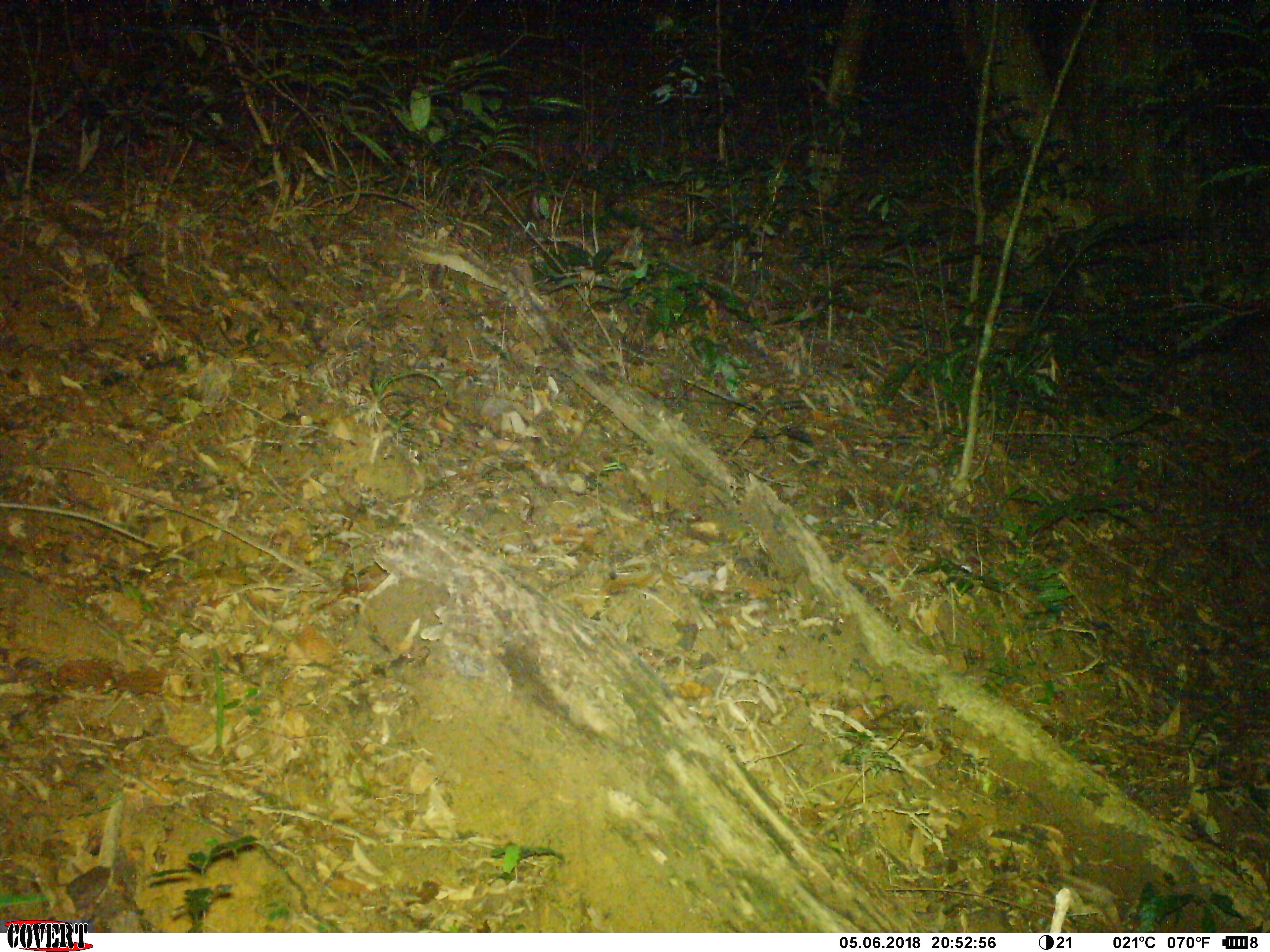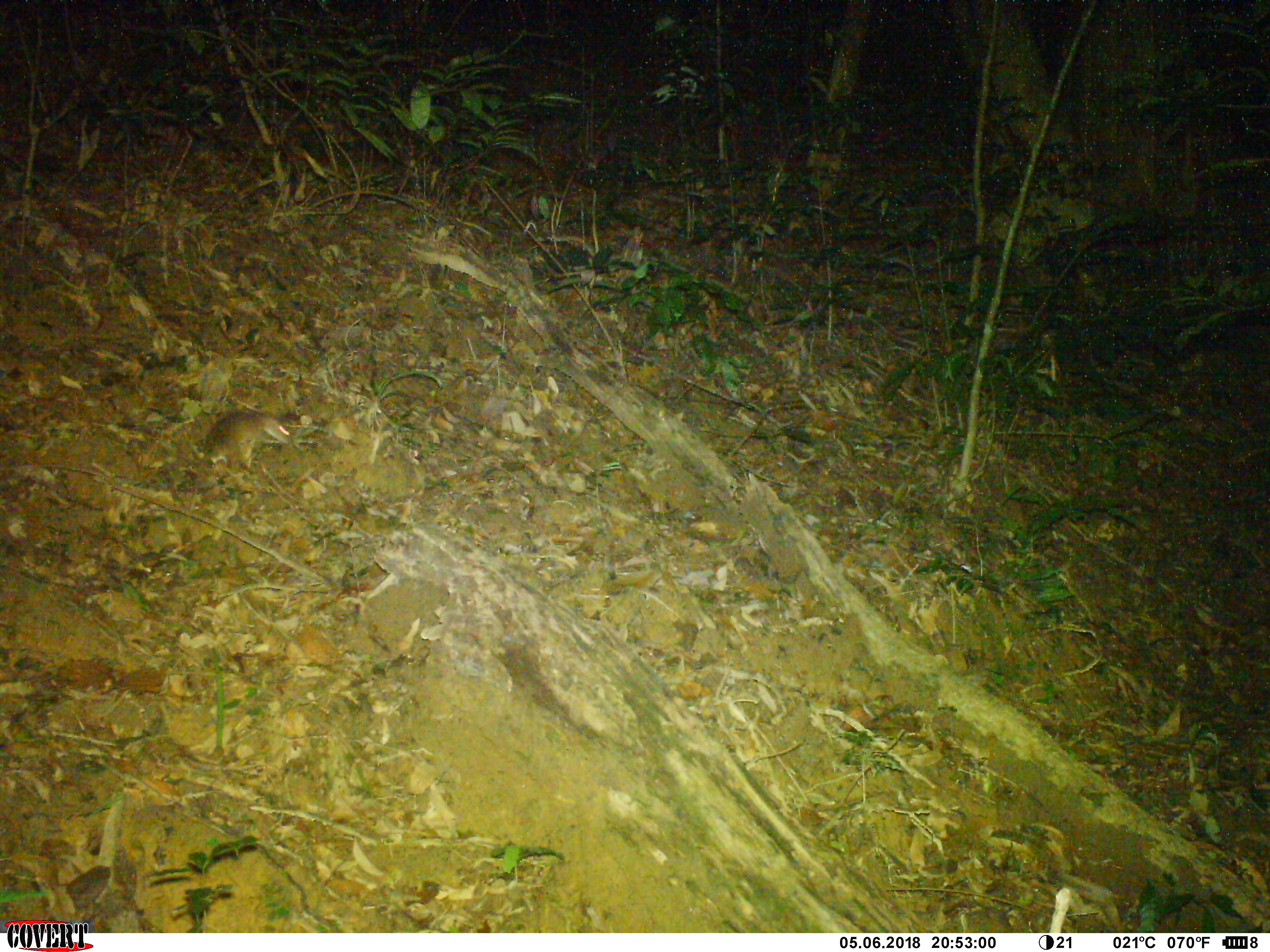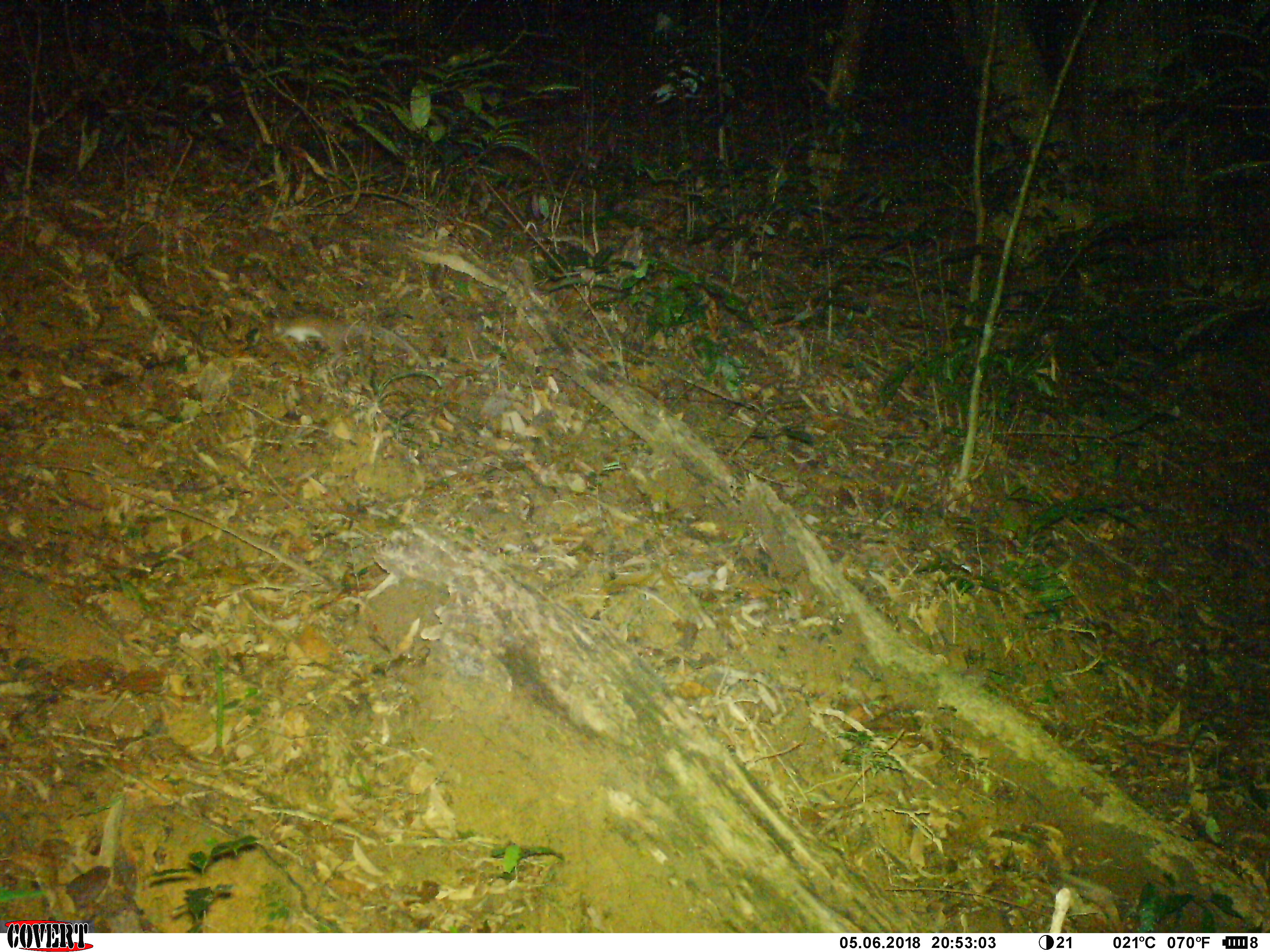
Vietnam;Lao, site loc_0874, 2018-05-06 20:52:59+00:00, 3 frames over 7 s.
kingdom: Animalia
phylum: Chordata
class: Mammalia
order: Rodentia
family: Muridae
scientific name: Muridae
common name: old-world mice and rats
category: unidentified murid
Unidentified murid (old-world mice and rats) (Muridae). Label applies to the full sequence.